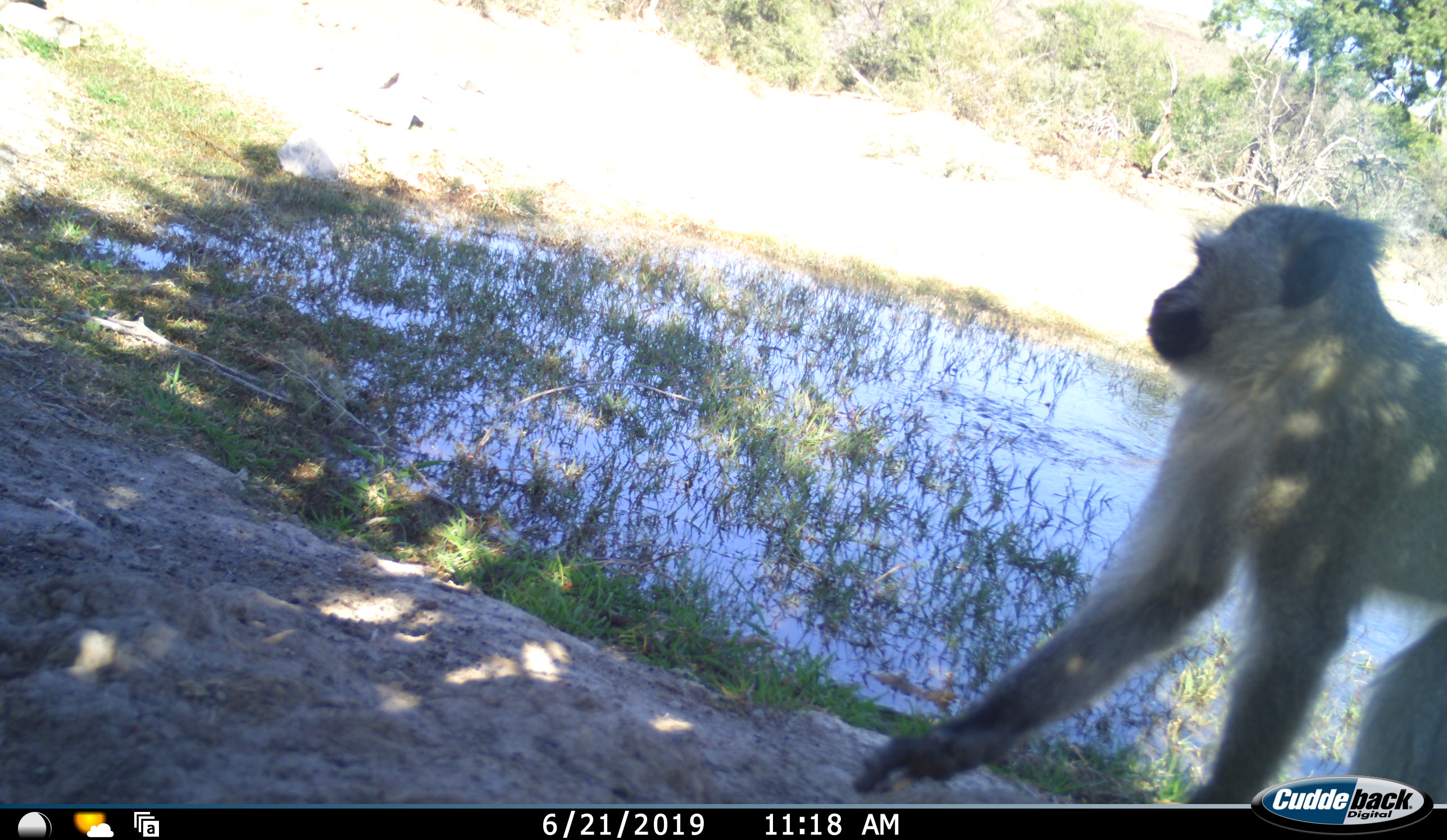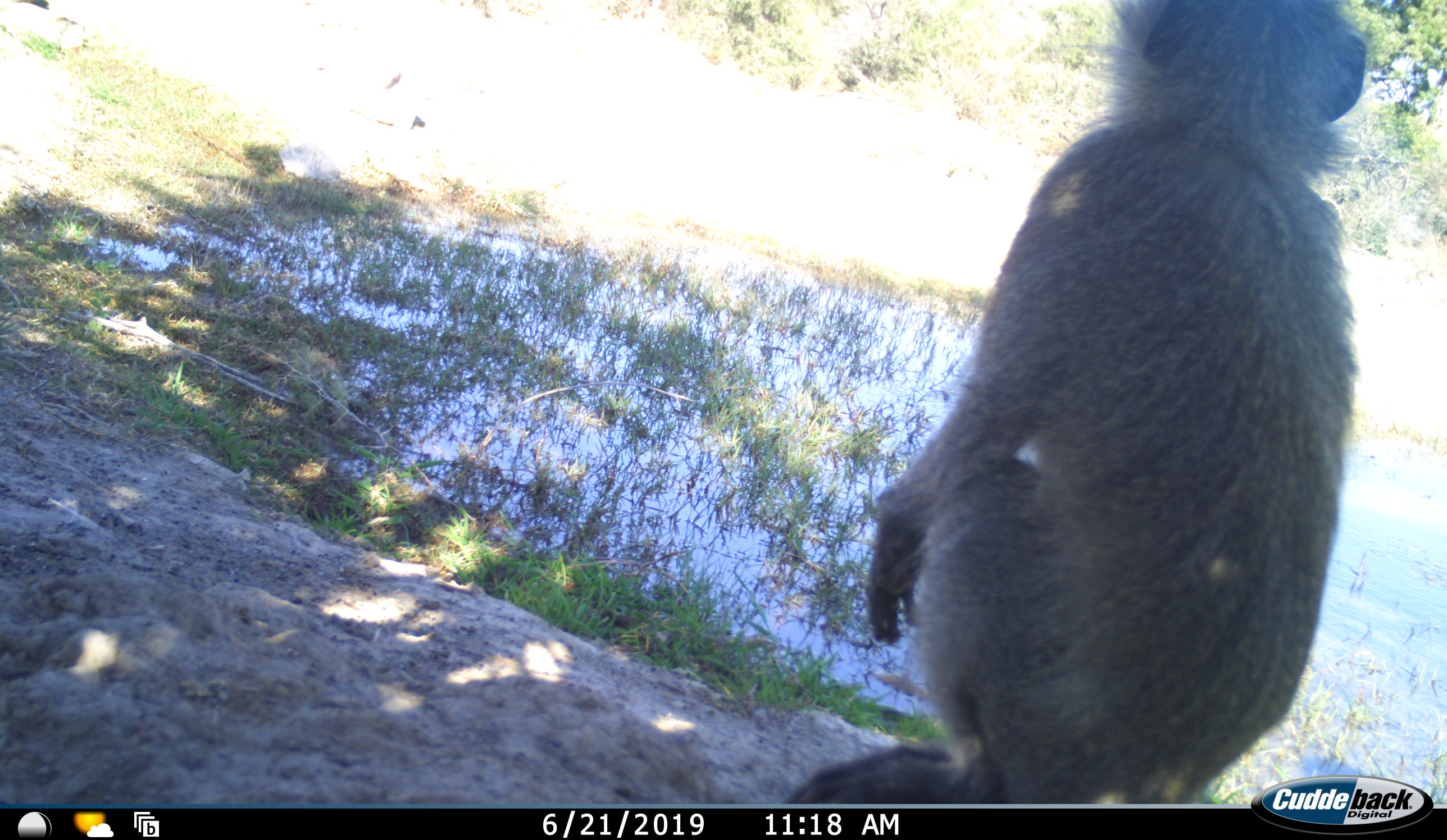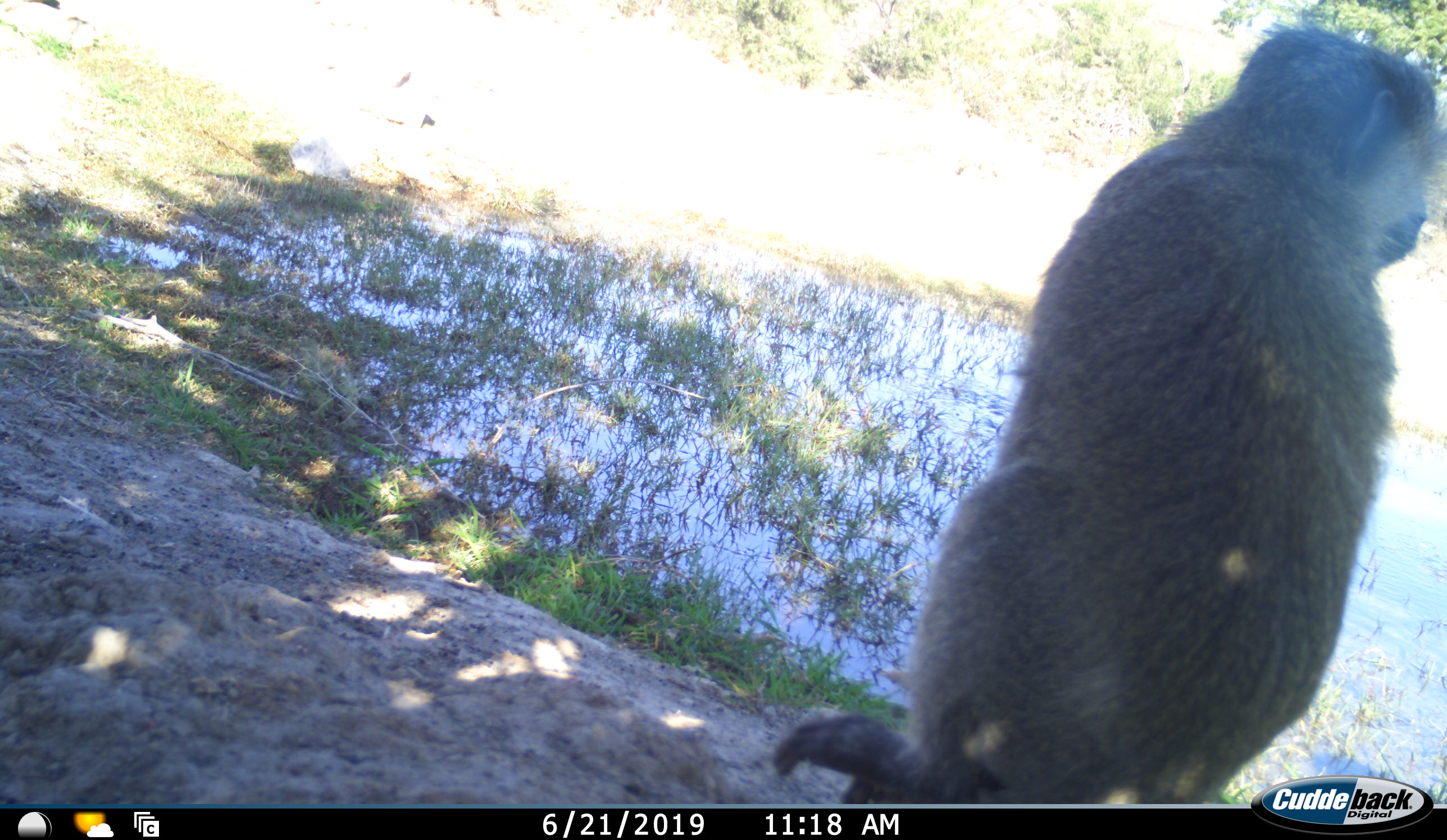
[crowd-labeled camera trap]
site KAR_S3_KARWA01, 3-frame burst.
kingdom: Animalia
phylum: Chordata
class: Mammalia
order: Primates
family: Cercopithecidae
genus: Chlorocebus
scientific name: Chlorocebus pygerythrus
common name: vervet monkey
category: monkeyvervet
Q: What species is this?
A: Monkeyvervet (vervet monkey) (Chlorocebus pygerythrus).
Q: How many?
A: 1.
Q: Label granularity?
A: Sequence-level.